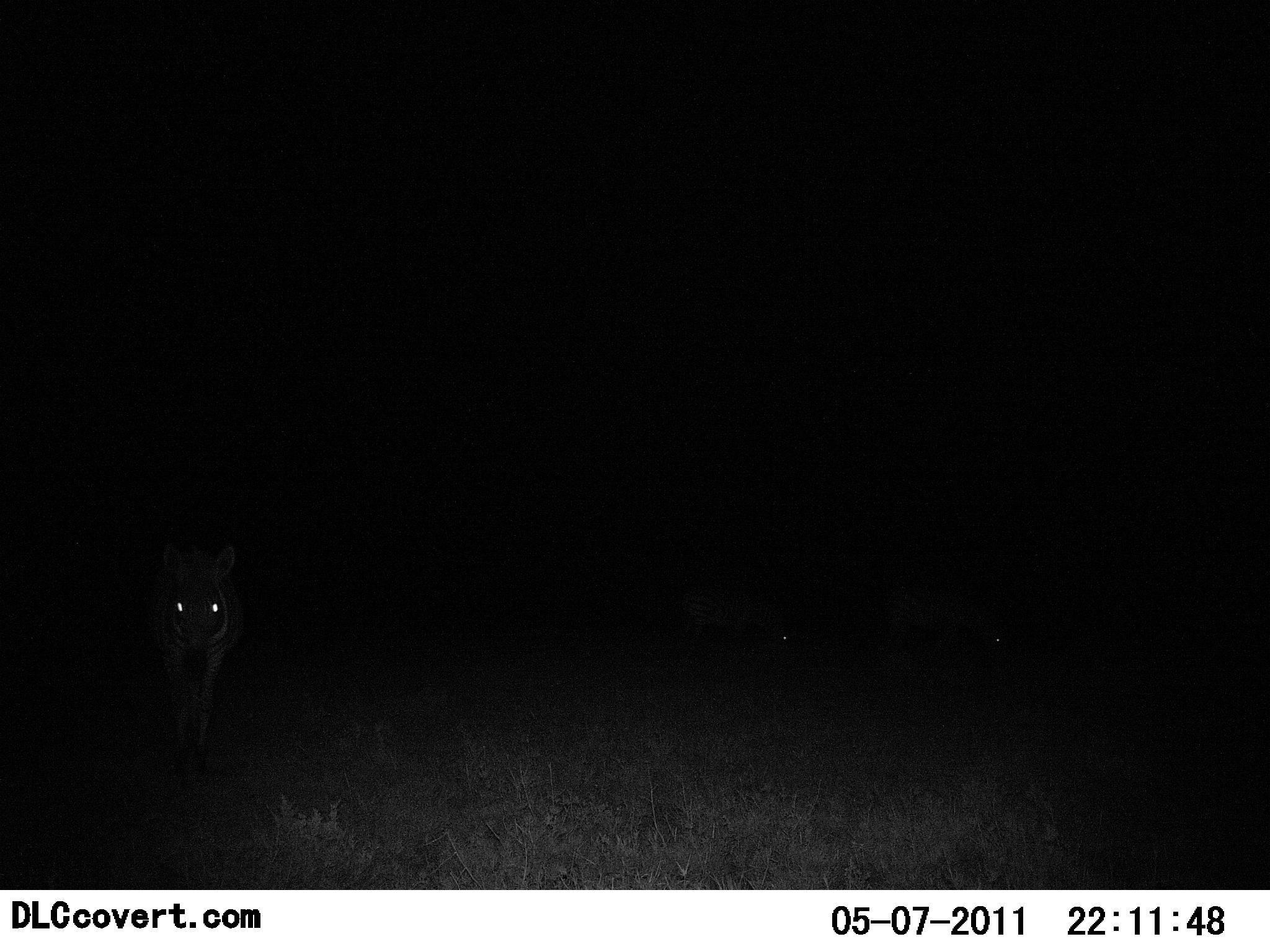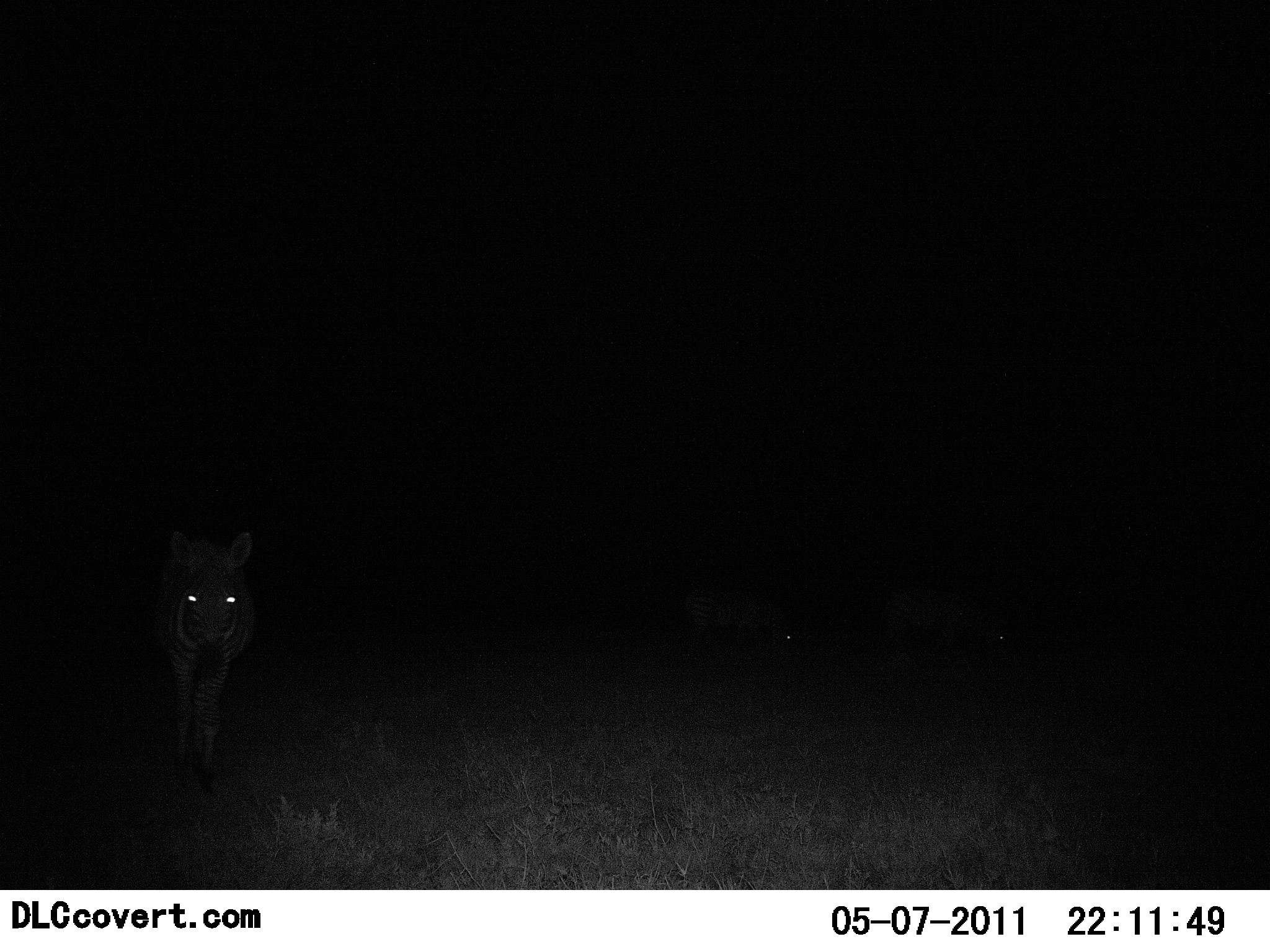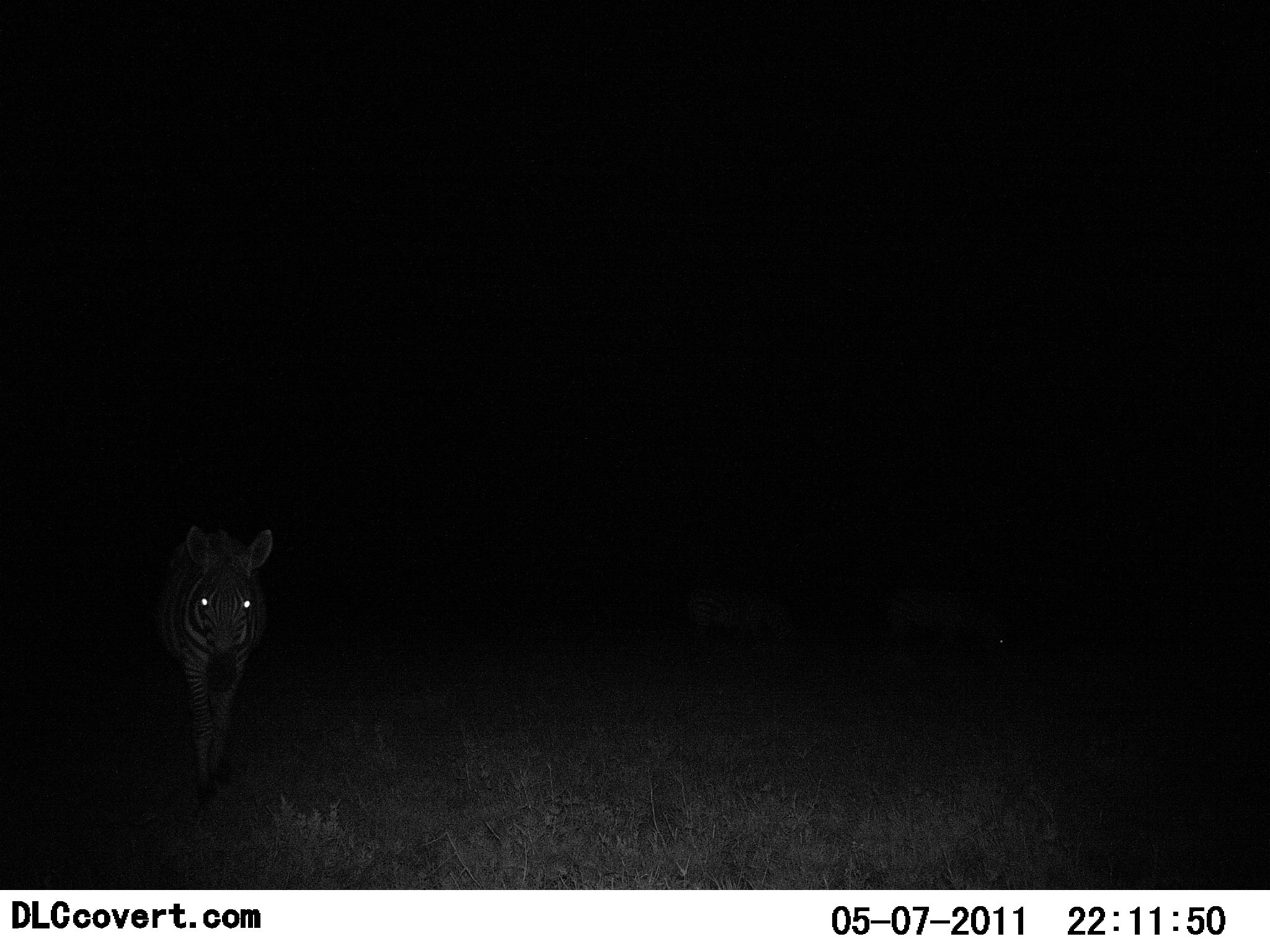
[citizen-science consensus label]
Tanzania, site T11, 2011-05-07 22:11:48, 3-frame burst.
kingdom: Animalia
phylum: Chordata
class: Mammalia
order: Perissodactyla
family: Equidae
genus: Equus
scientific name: Equus quagga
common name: plains zebra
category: zebra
Zebra (plains zebra) (Equus quagga), count 1. Behavior (volunteer vote fractions): standing 25%, resting 0%, moving 75%, interacting 0%. Young present (vote fraction): 0%. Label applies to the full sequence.